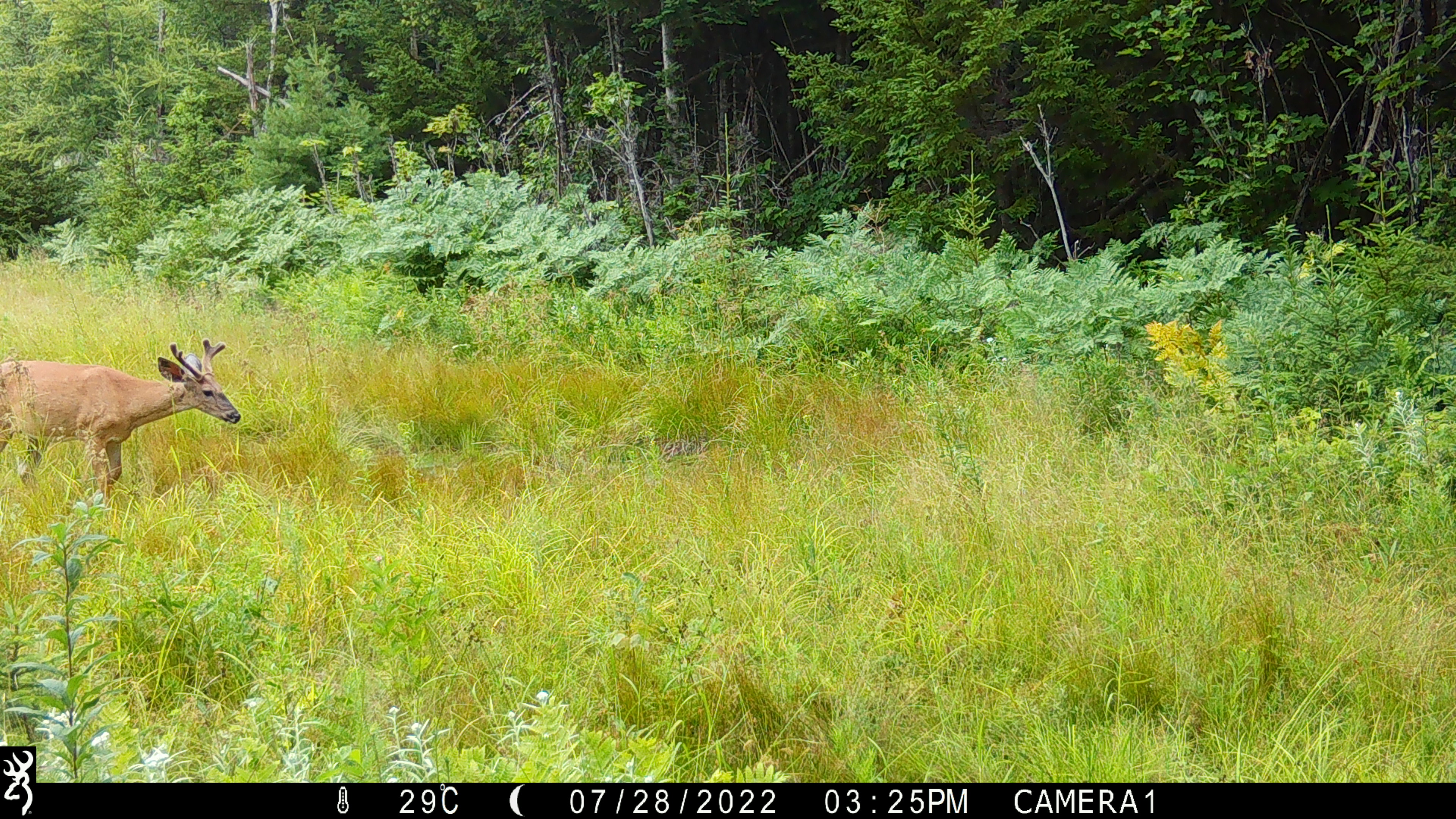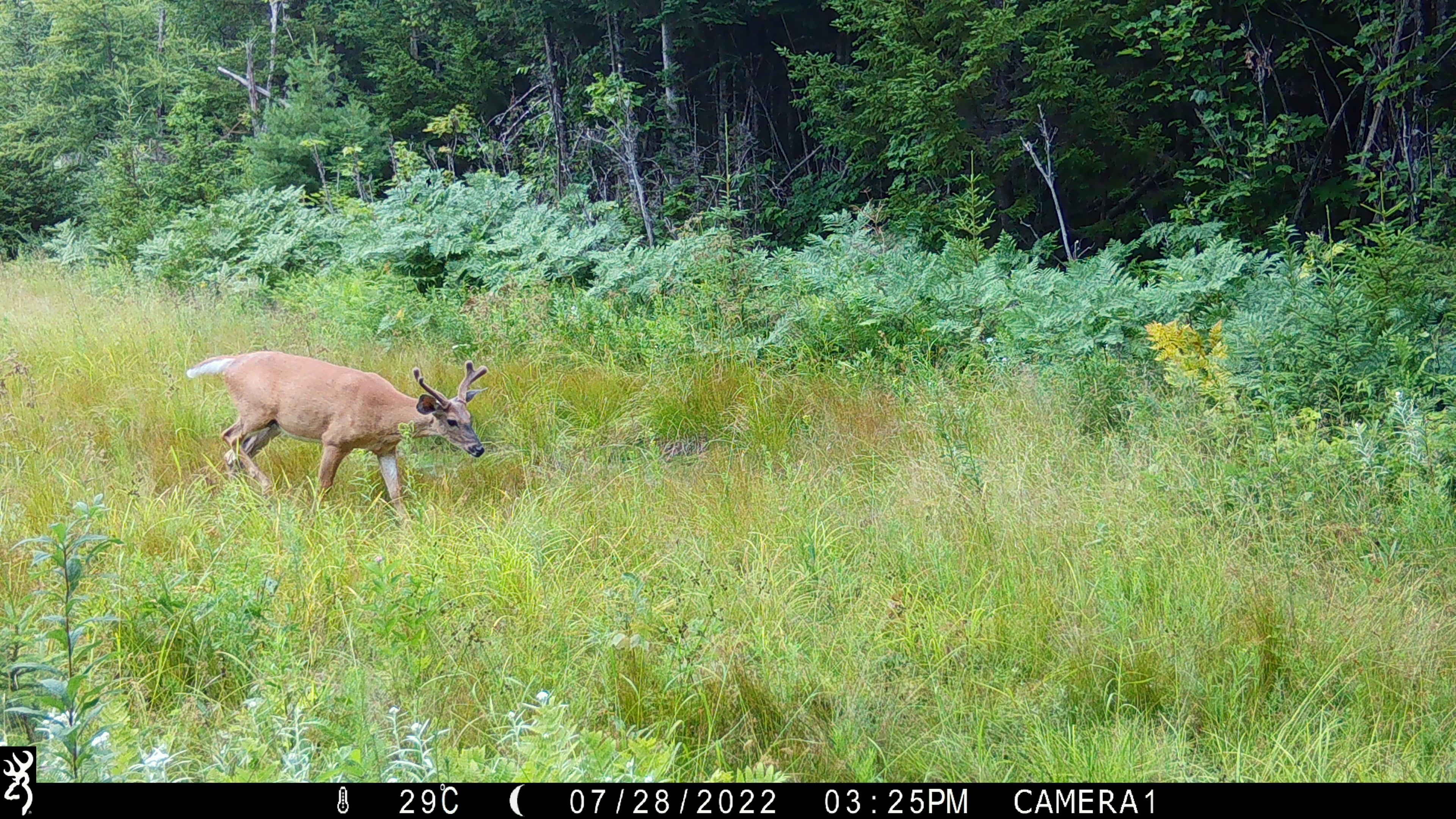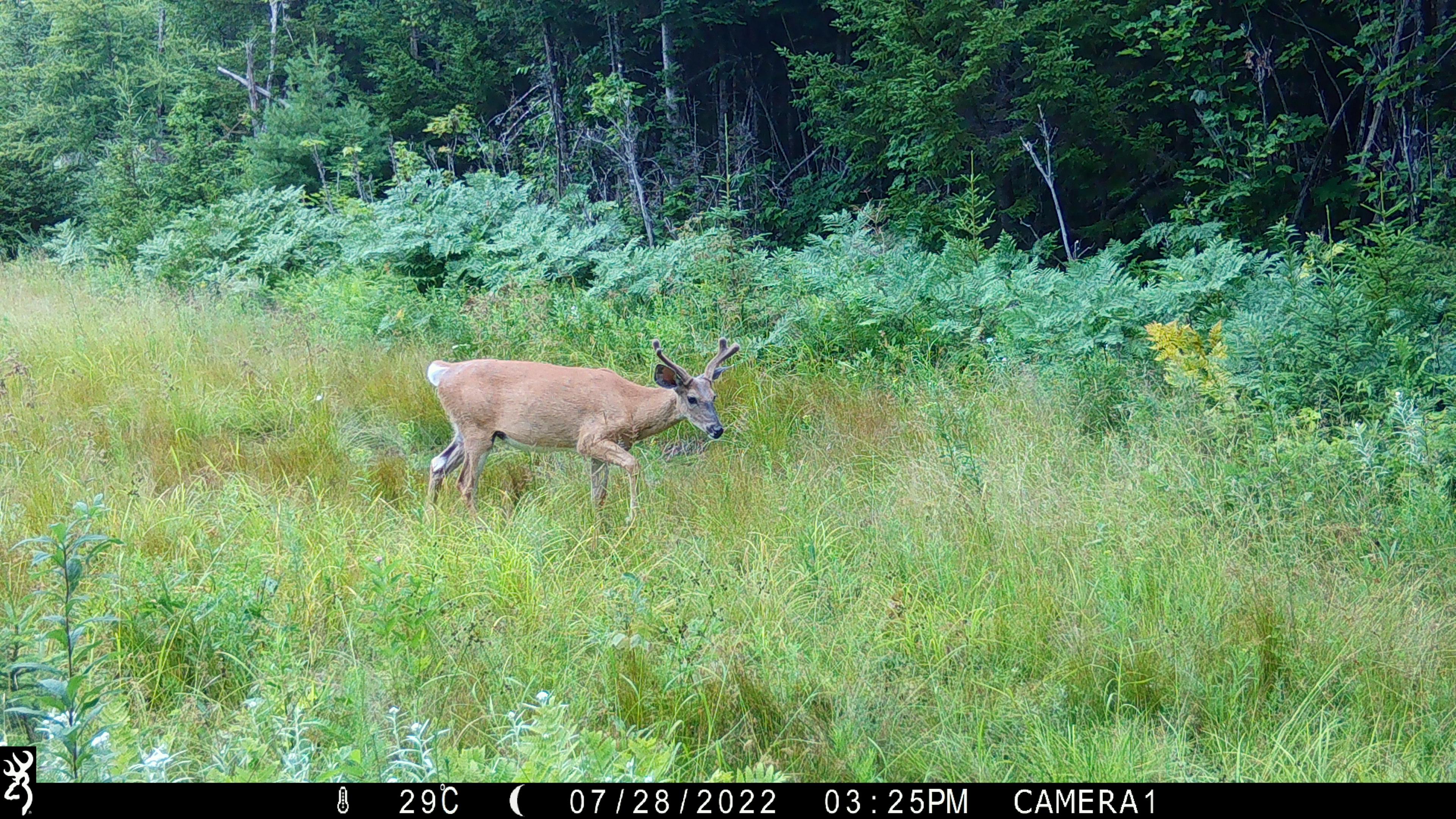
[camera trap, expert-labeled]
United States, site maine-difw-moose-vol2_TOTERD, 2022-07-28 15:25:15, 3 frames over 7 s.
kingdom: Animalia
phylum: Chordata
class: Mammalia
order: Artiodactyla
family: Cervidae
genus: Odocoileus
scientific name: Odocoileus virginianus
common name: white-tailed deer